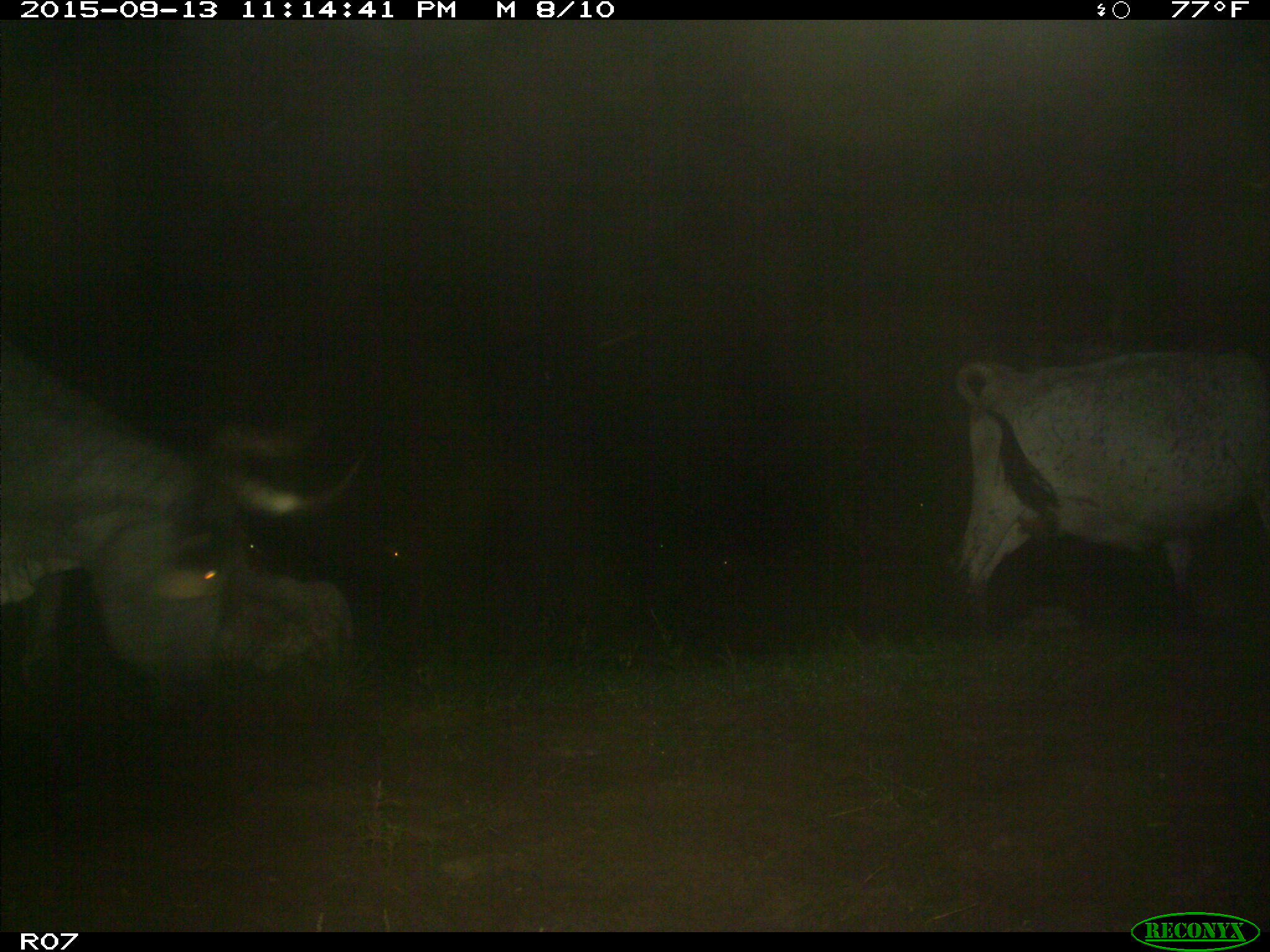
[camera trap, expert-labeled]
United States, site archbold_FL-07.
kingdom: Animalia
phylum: Chordata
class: Mammalia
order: Artiodactyla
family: Bovidae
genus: Bos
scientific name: Bos taurus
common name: domestic cow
Bos taurus (domestic cow).